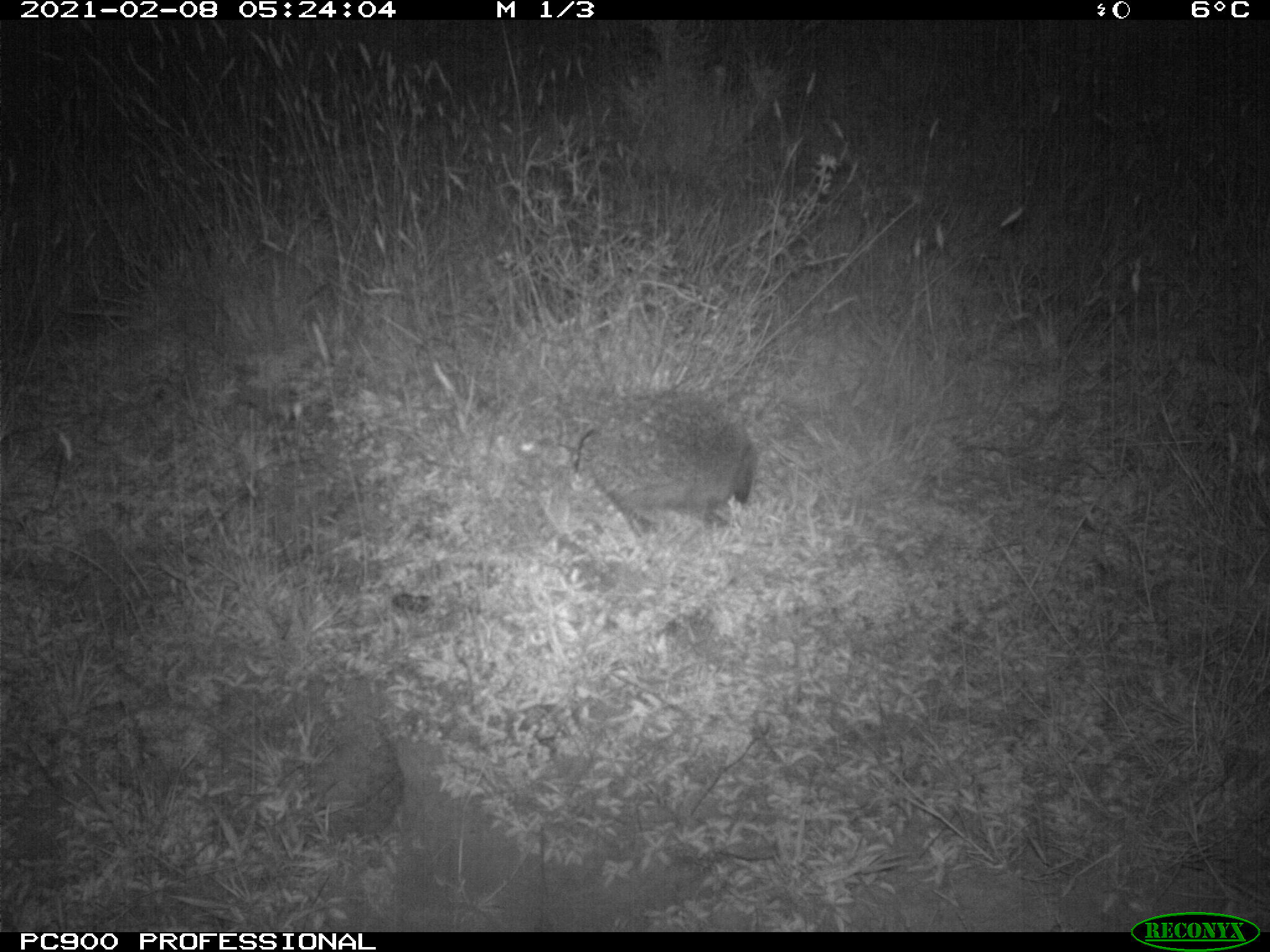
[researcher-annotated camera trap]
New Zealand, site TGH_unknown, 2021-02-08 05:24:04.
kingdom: Animalia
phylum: Chordata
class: Mammalia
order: Eulipotyphla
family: Erinaceidae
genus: Erinaceus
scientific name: Erinaceus europaeus europaeus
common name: european hedgehog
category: hedgehog